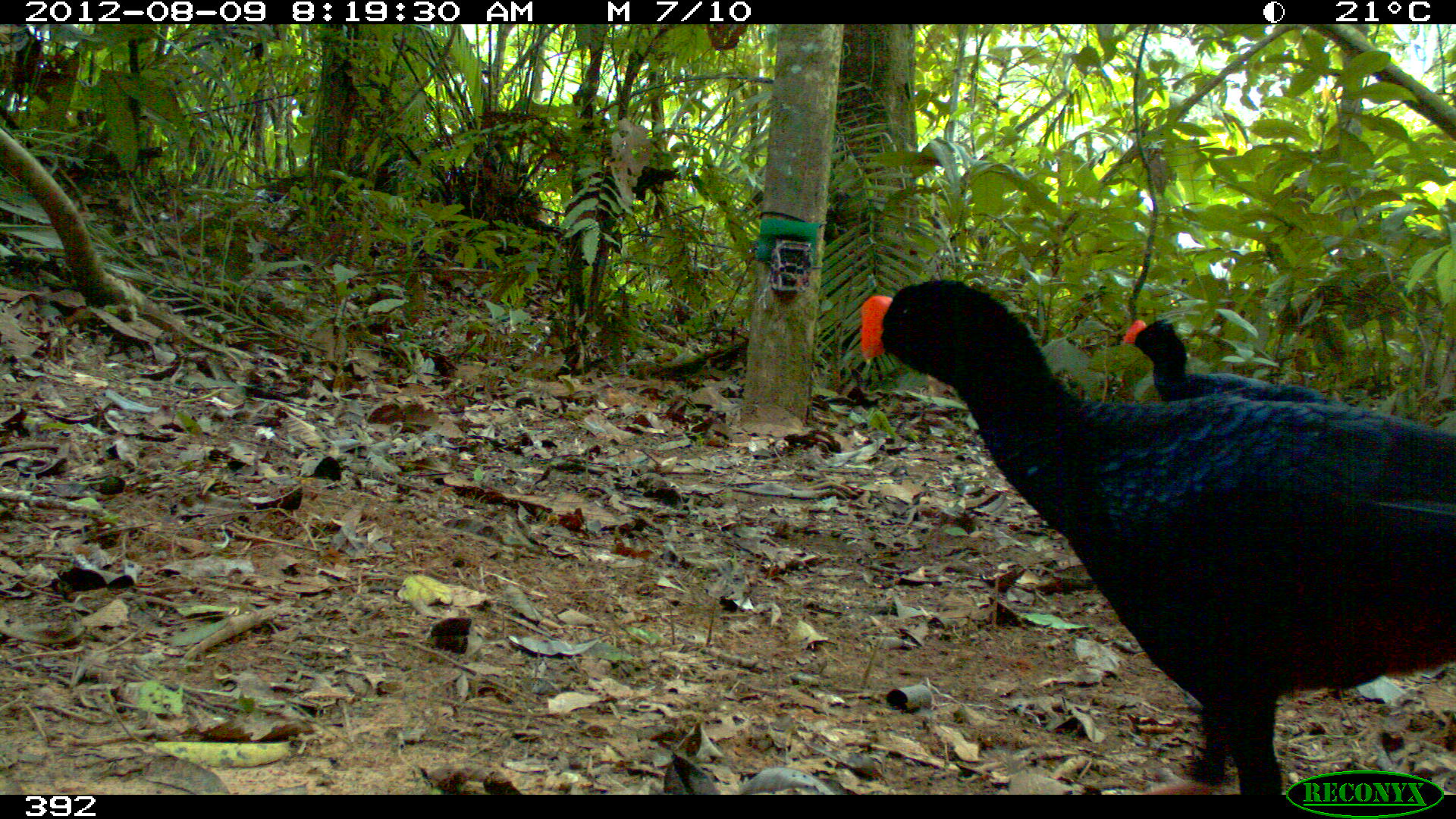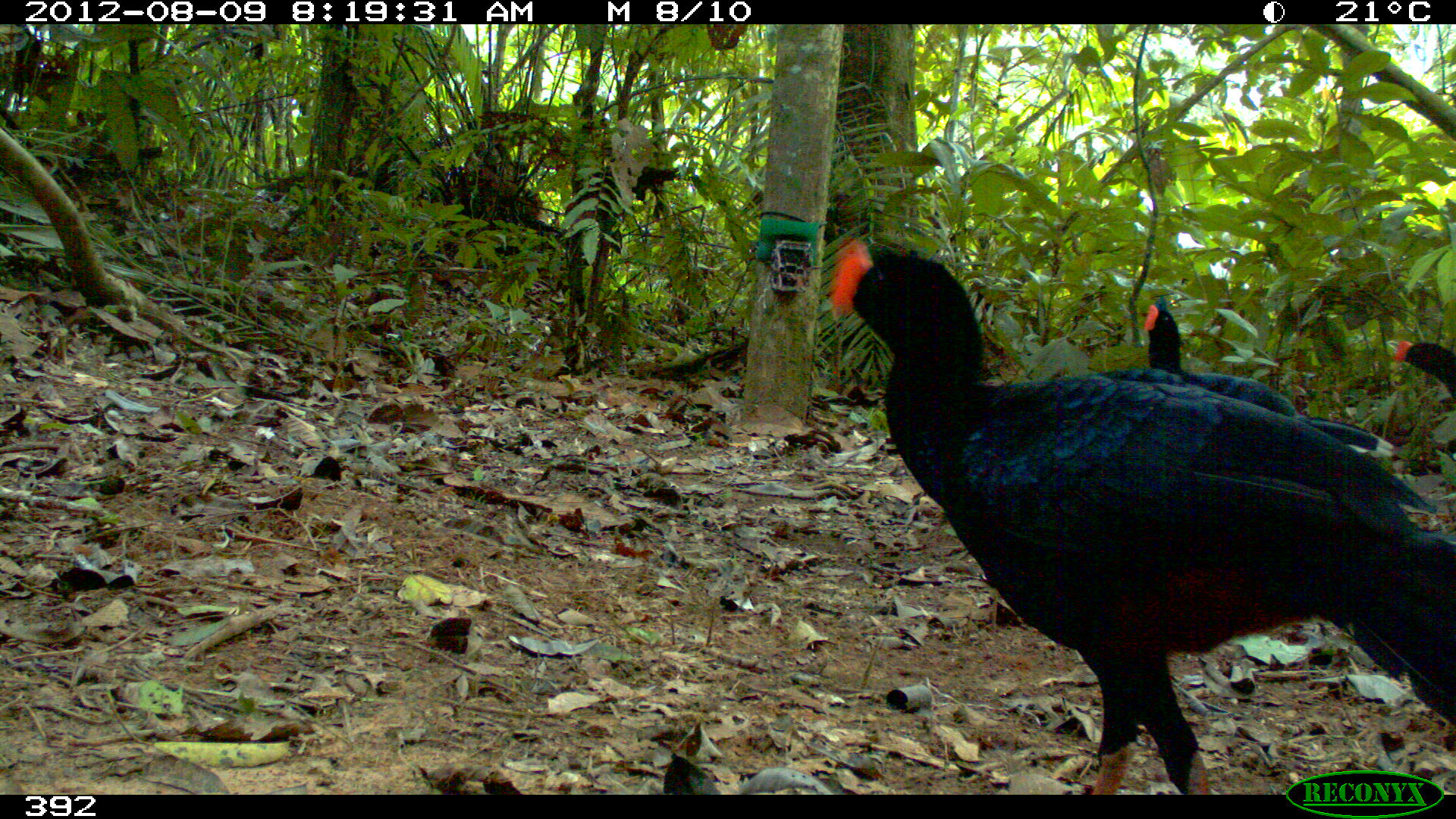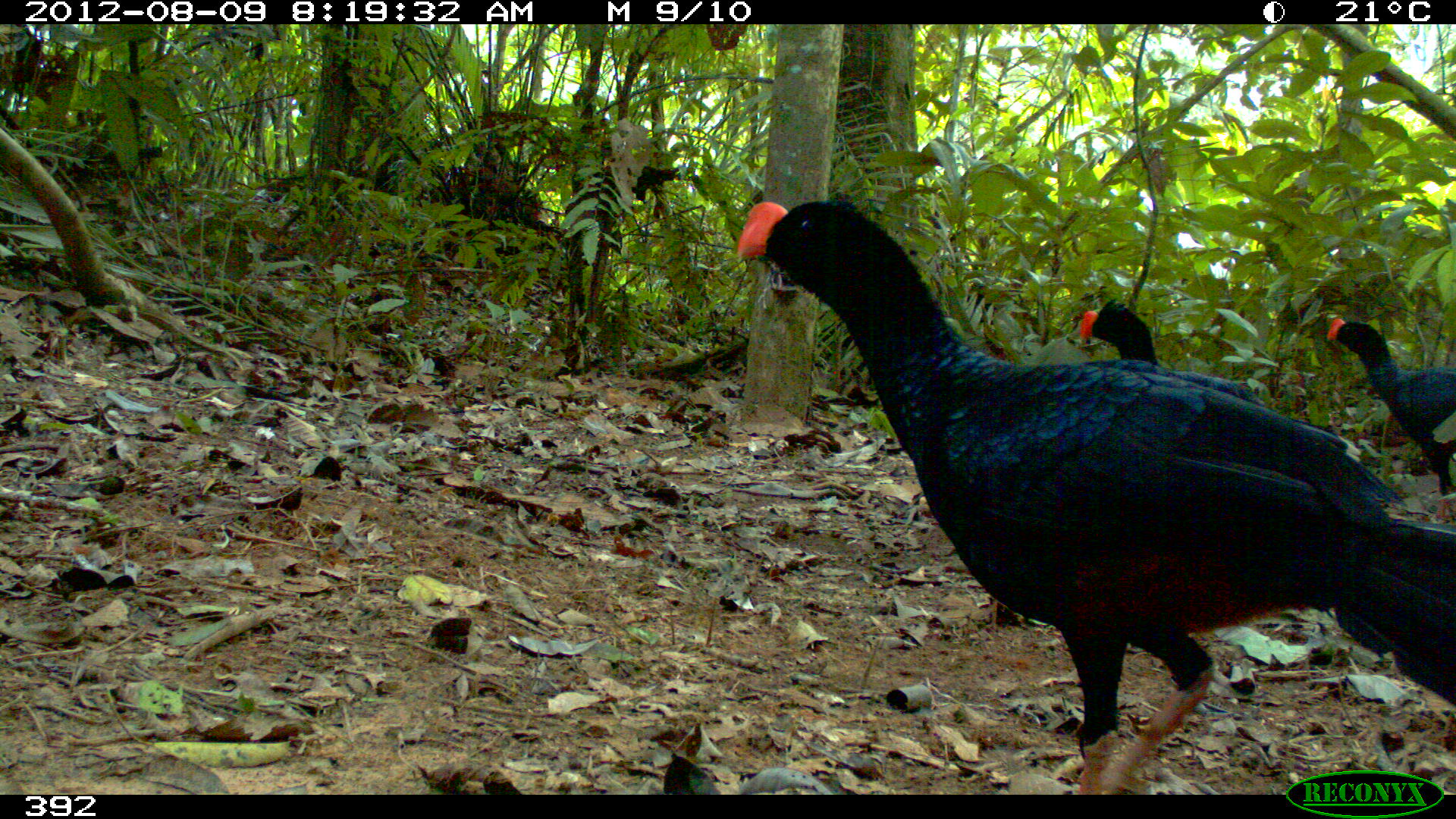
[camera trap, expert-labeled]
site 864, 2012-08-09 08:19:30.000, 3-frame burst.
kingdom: Animalia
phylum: Chordata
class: Aves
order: Galliformes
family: Cracidae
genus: Mitu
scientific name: Mitu tuberosum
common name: razor-billed curassow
Mitu tuberosum (razor-billed curassow).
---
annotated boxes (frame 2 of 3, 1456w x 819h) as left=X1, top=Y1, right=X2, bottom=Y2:
mitu tuberosum: left=825, top=234, right=1455, bottom=794; left=1142, top=294, right=1396, bottom=458; left=1392, top=337, right=1456, bottom=405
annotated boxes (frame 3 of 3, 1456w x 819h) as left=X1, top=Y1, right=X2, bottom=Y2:
mitu tuberosum: left=735, top=198, right=1454, bottom=795; left=1079, top=302, right=1361, bottom=458; left=1326, top=318, right=1451, bottom=517